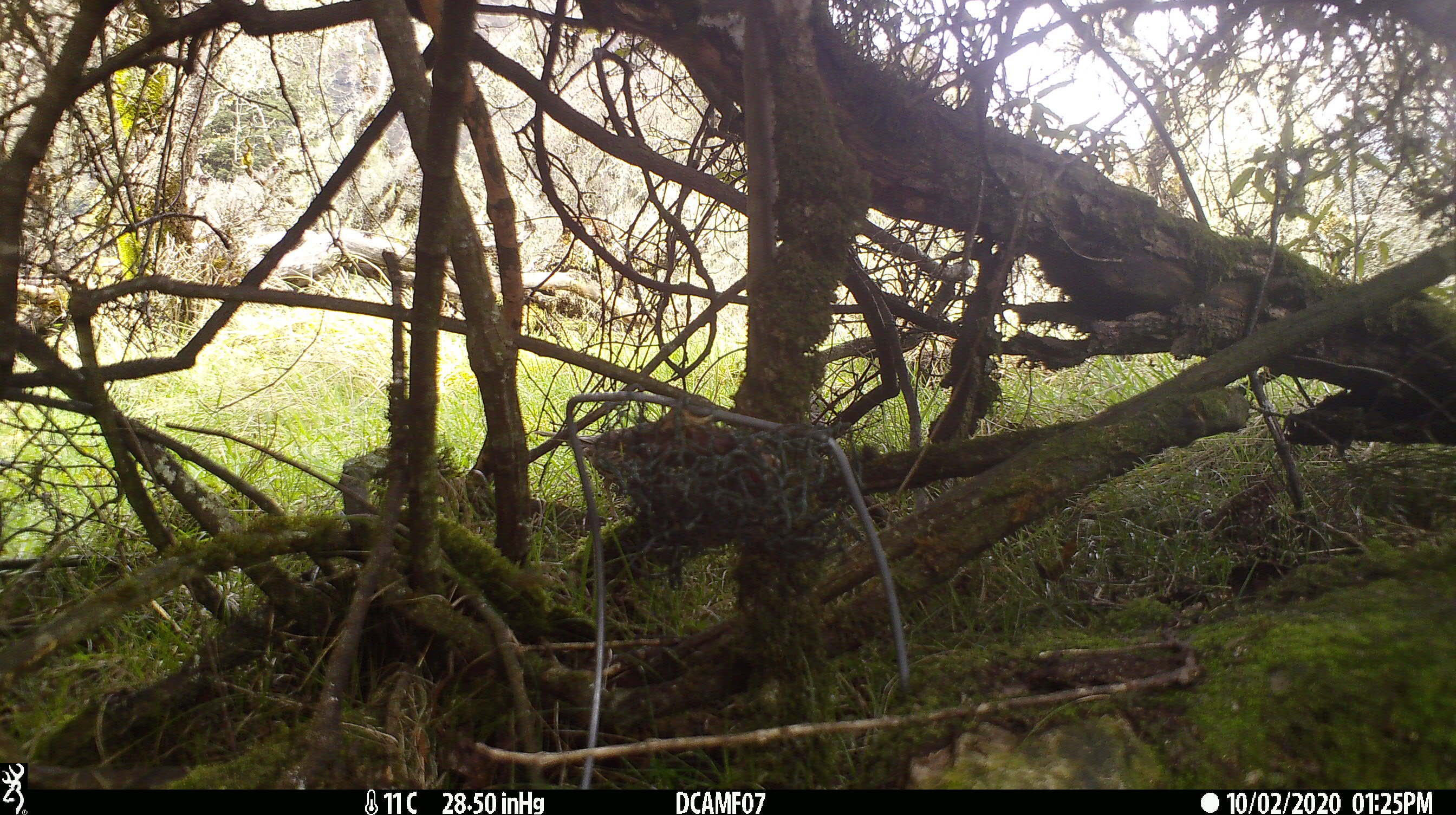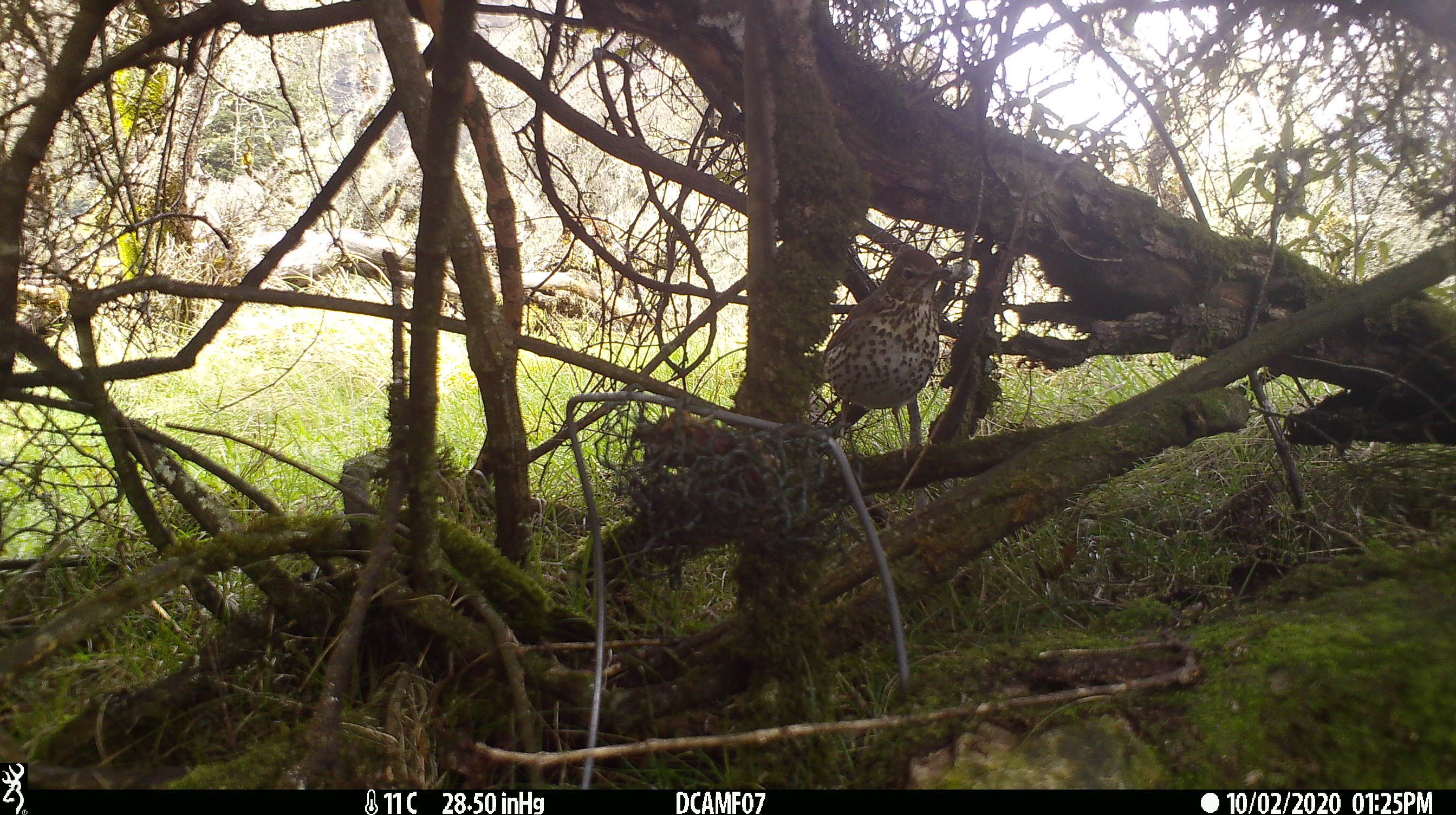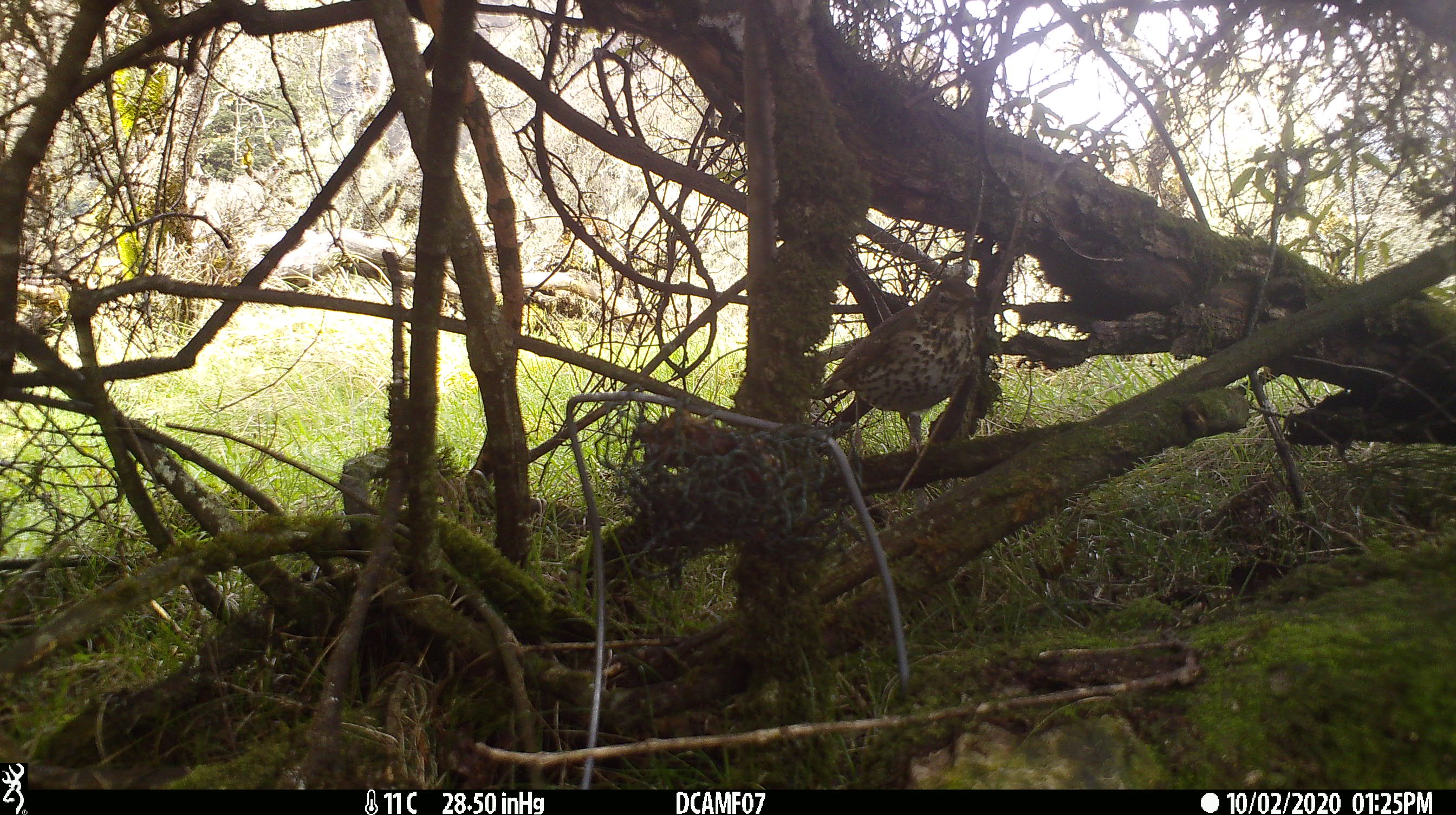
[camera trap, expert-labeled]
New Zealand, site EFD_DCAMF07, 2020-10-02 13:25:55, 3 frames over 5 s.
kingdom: Animalia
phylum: Chordata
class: Aves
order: Passeriformes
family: Turdidae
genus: Turdus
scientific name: Turdus philomelos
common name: song thrush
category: thrush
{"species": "thrush (song thrush) (Turdus philomelos)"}